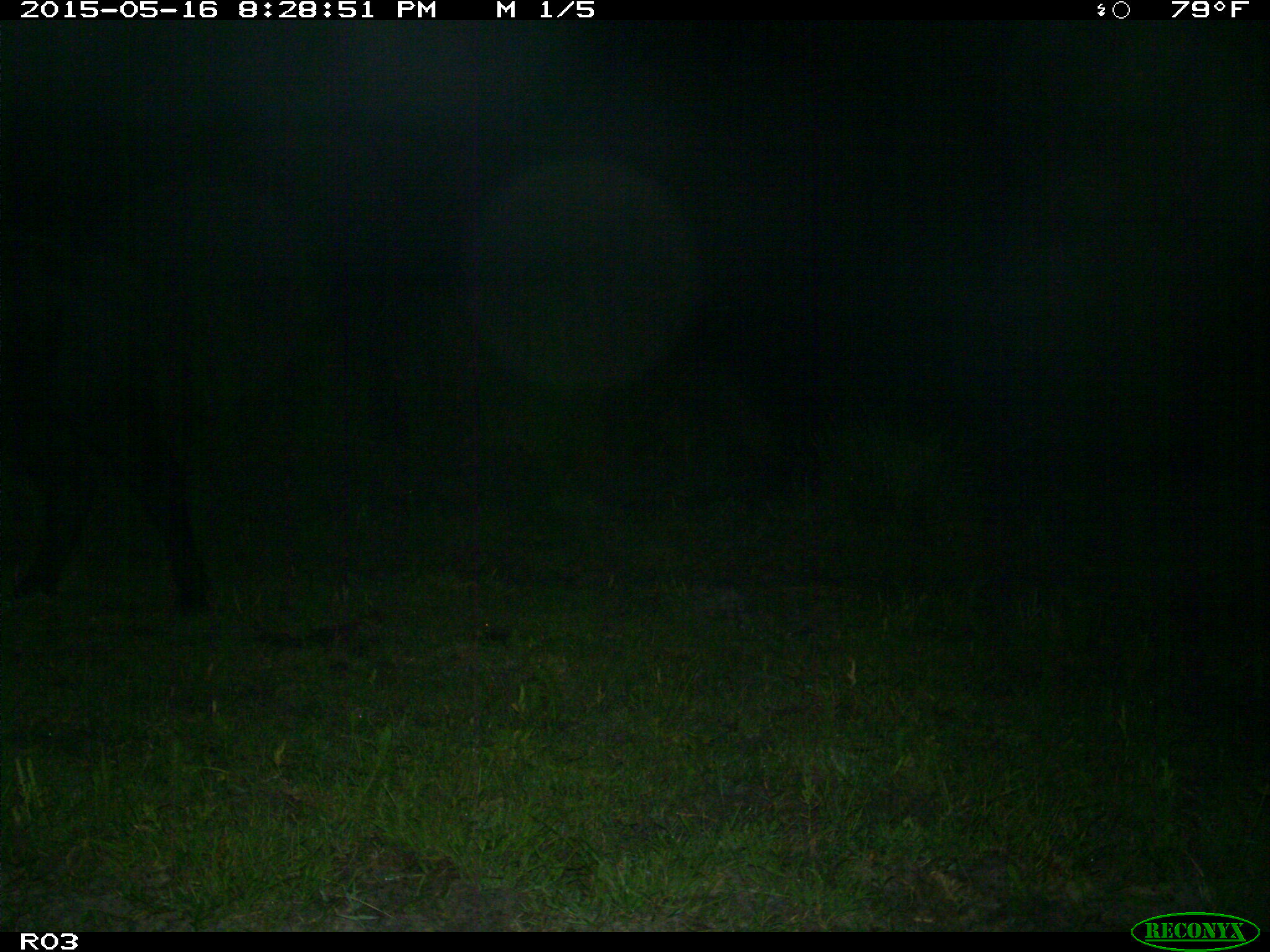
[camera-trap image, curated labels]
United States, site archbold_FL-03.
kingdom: Animalia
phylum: Chordata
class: Mammalia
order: Artiodactyla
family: Bovidae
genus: Bos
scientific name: Bos taurus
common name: domestic cow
Bos taurus (domestic cow).